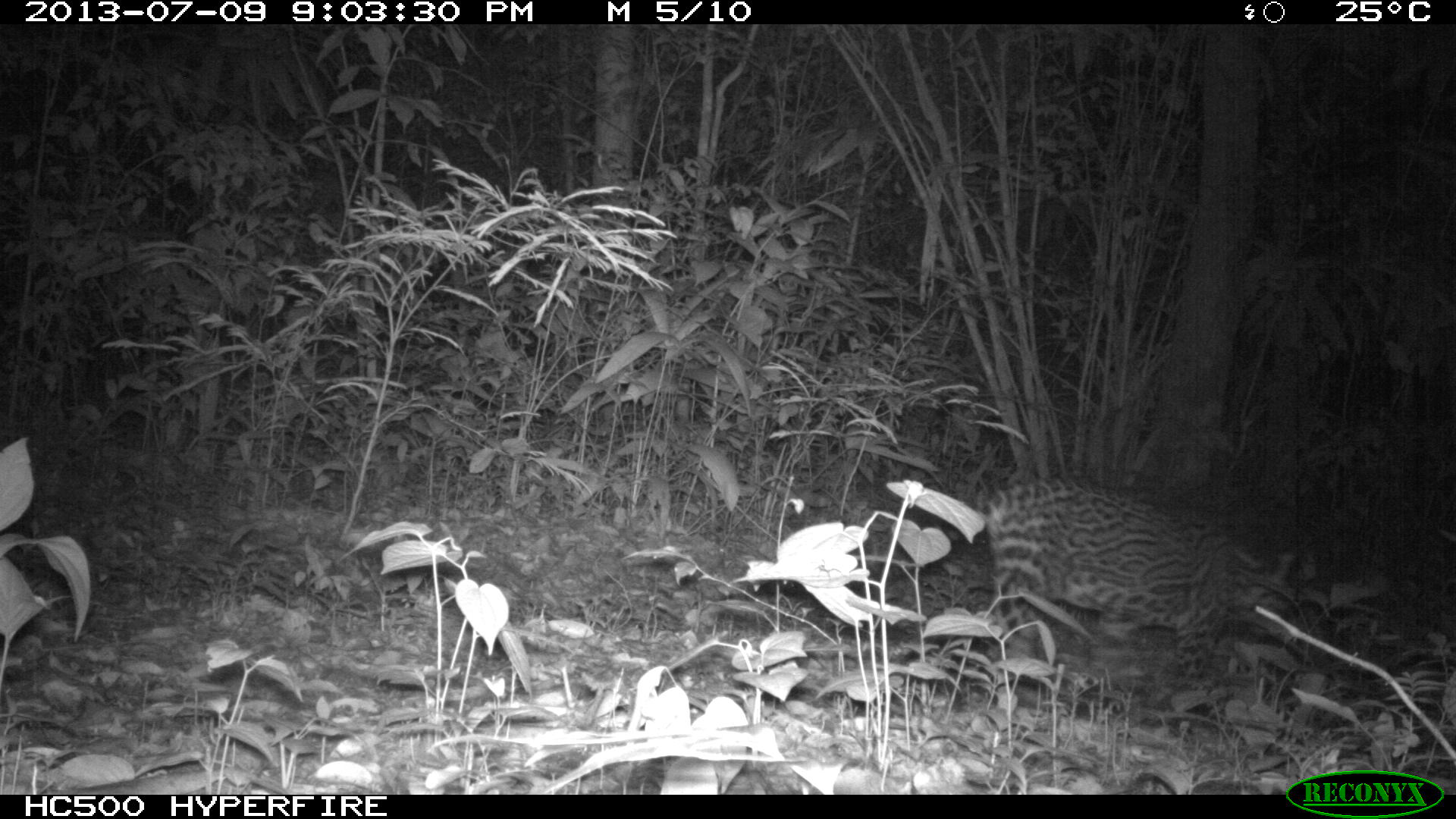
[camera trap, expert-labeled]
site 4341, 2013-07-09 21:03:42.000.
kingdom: Animalia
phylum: Chordata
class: Mammalia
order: Carnivora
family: Felidae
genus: Leopardus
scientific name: Leopardus pardalis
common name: ocelot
Leopardus pardalis (ocelot), count 1, sex female.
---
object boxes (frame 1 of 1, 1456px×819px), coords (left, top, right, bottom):
leopardus pardalis: (977, 480, 1294, 688)